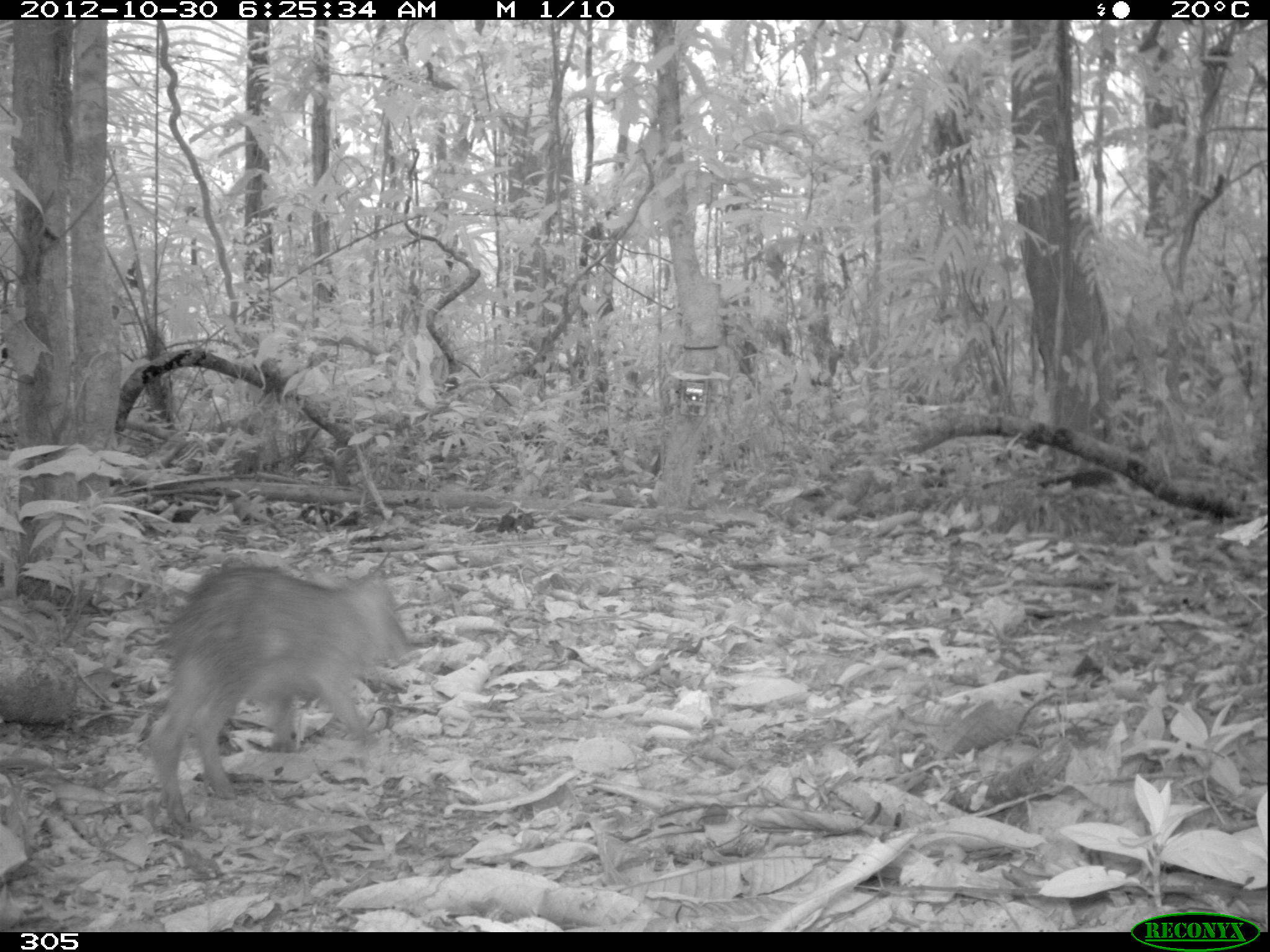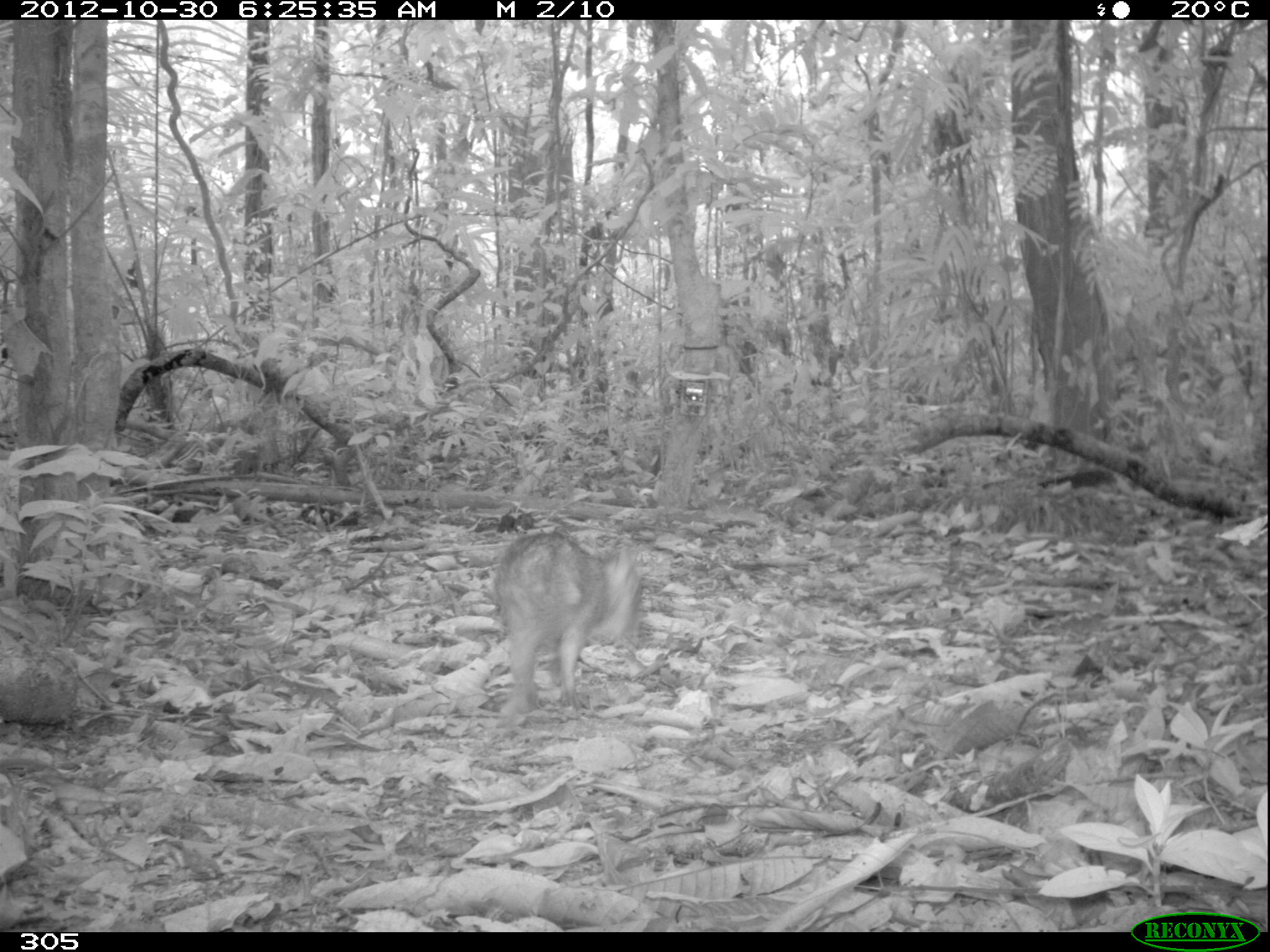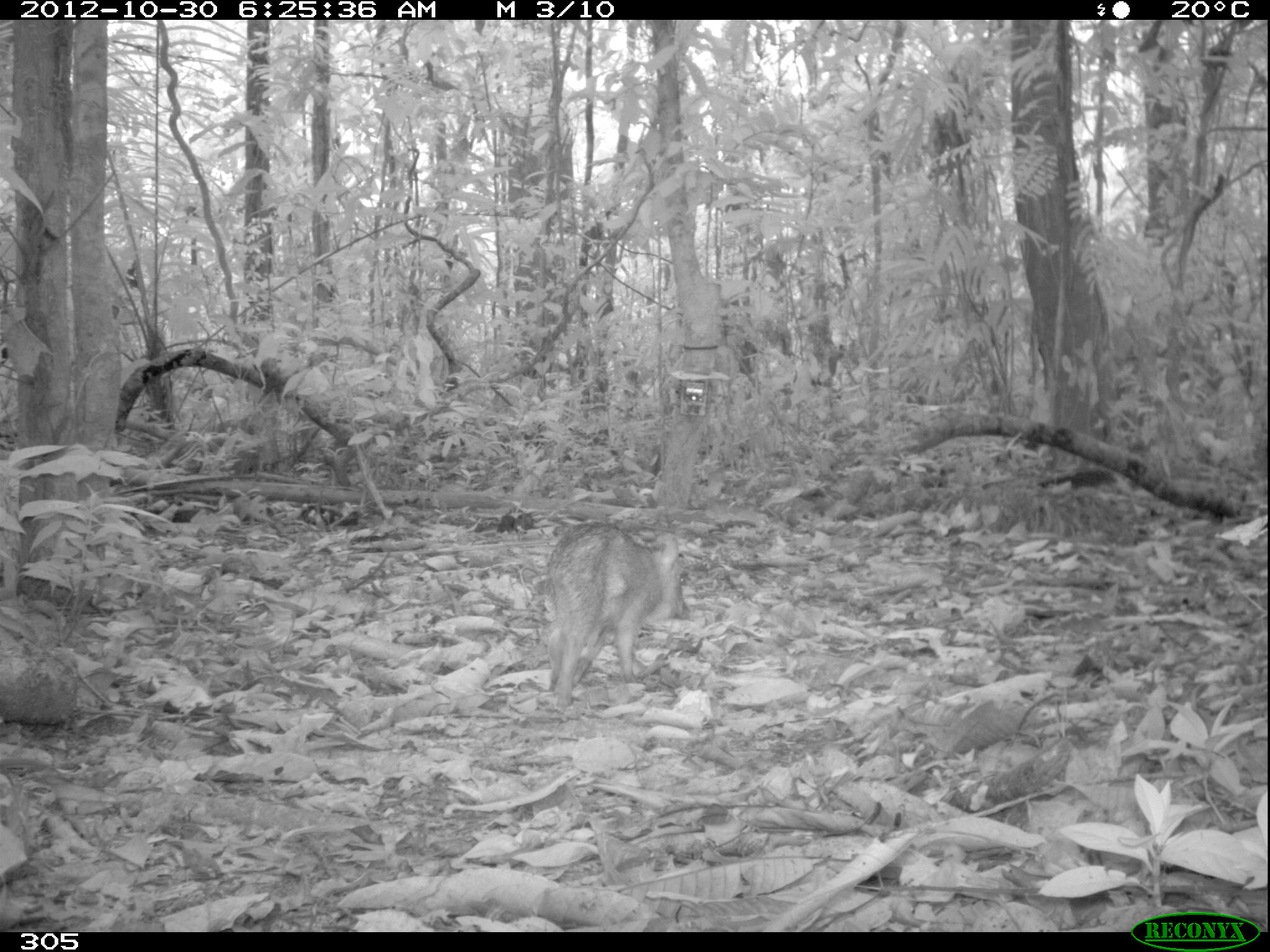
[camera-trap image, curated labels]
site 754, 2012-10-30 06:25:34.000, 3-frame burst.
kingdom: Animalia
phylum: Chordata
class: Mammalia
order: Artiodactyla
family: Tayassuidae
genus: Tayassu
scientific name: Tayassu pecari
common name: white-lipped peccary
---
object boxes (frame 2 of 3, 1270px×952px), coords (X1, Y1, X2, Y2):
tayassu pecari: (495, 530, 640, 720)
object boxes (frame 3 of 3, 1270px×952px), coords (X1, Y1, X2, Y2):
tayassu pecari: (545, 520, 690, 709)